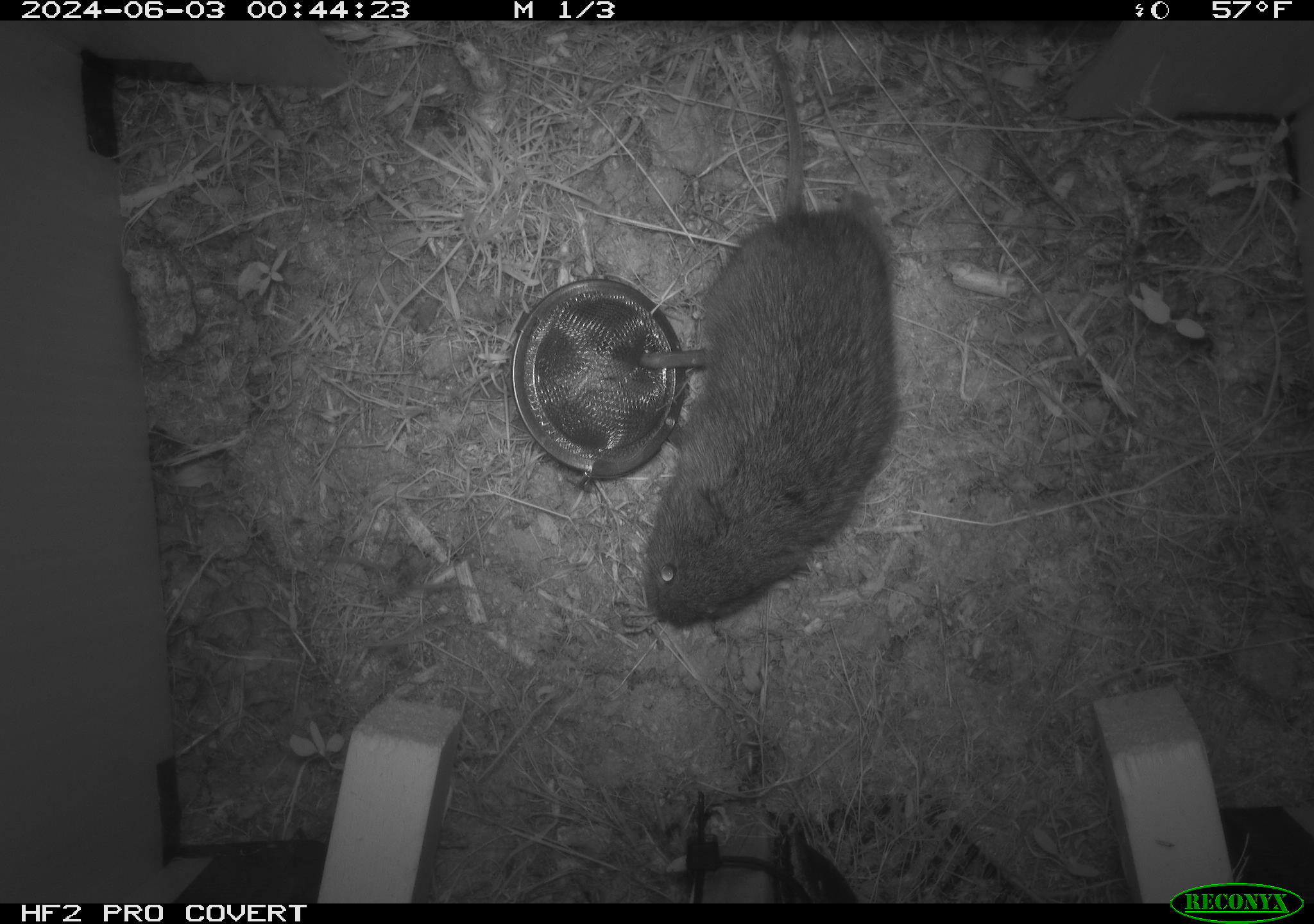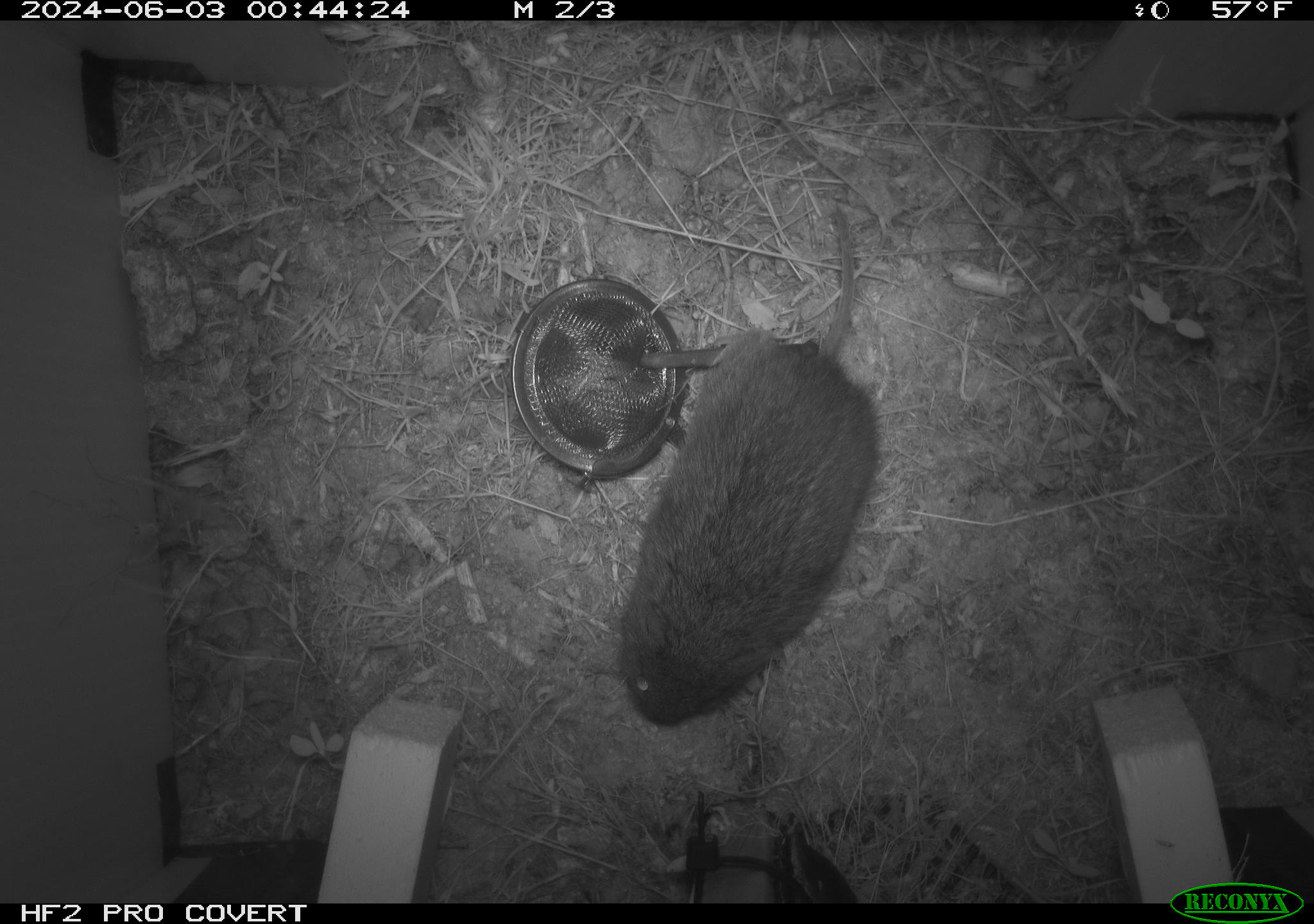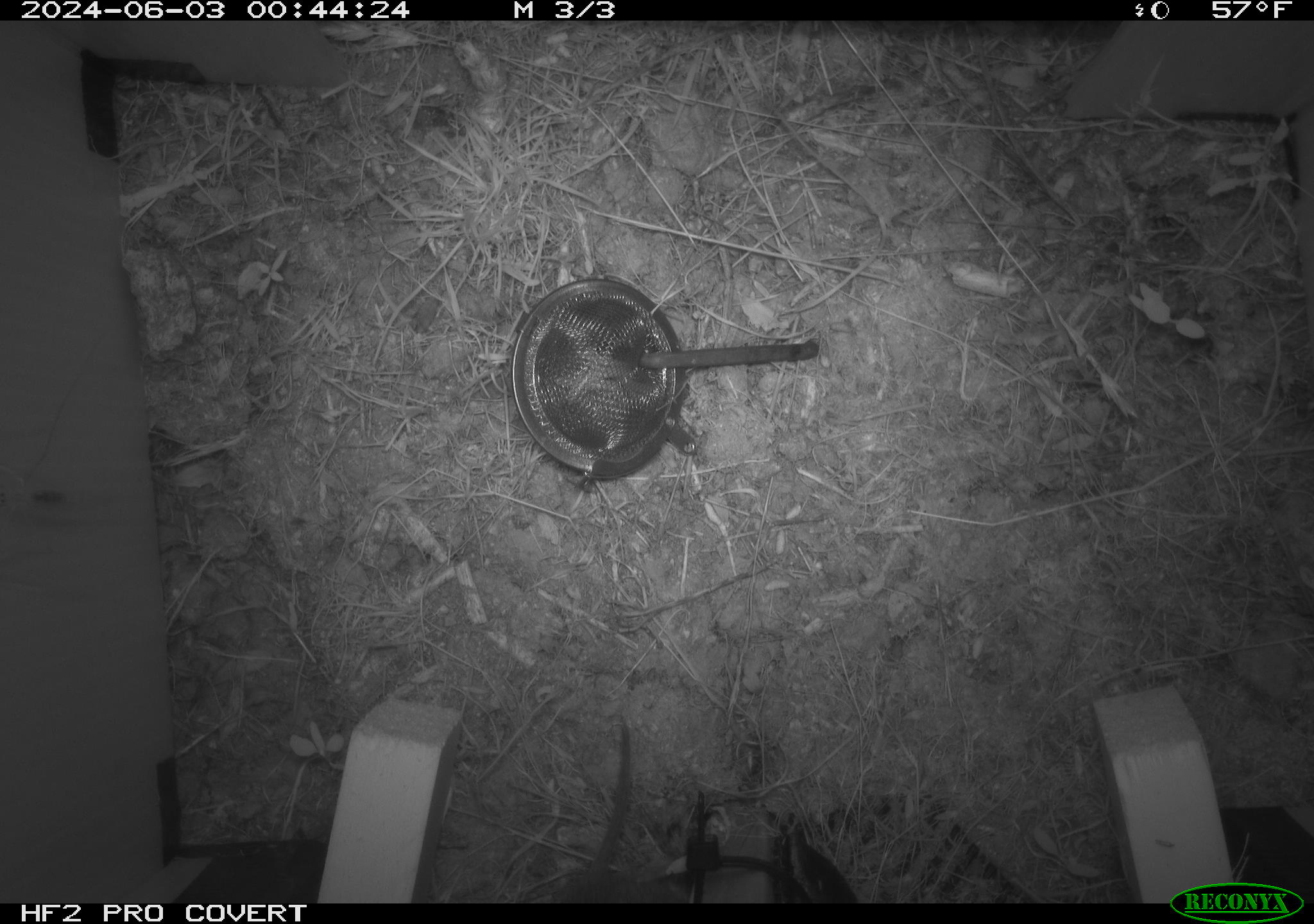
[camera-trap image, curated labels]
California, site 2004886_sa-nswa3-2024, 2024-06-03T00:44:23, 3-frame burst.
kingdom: Animalia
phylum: Chordata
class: Mammalia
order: Rodentia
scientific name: Rodentia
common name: rodent